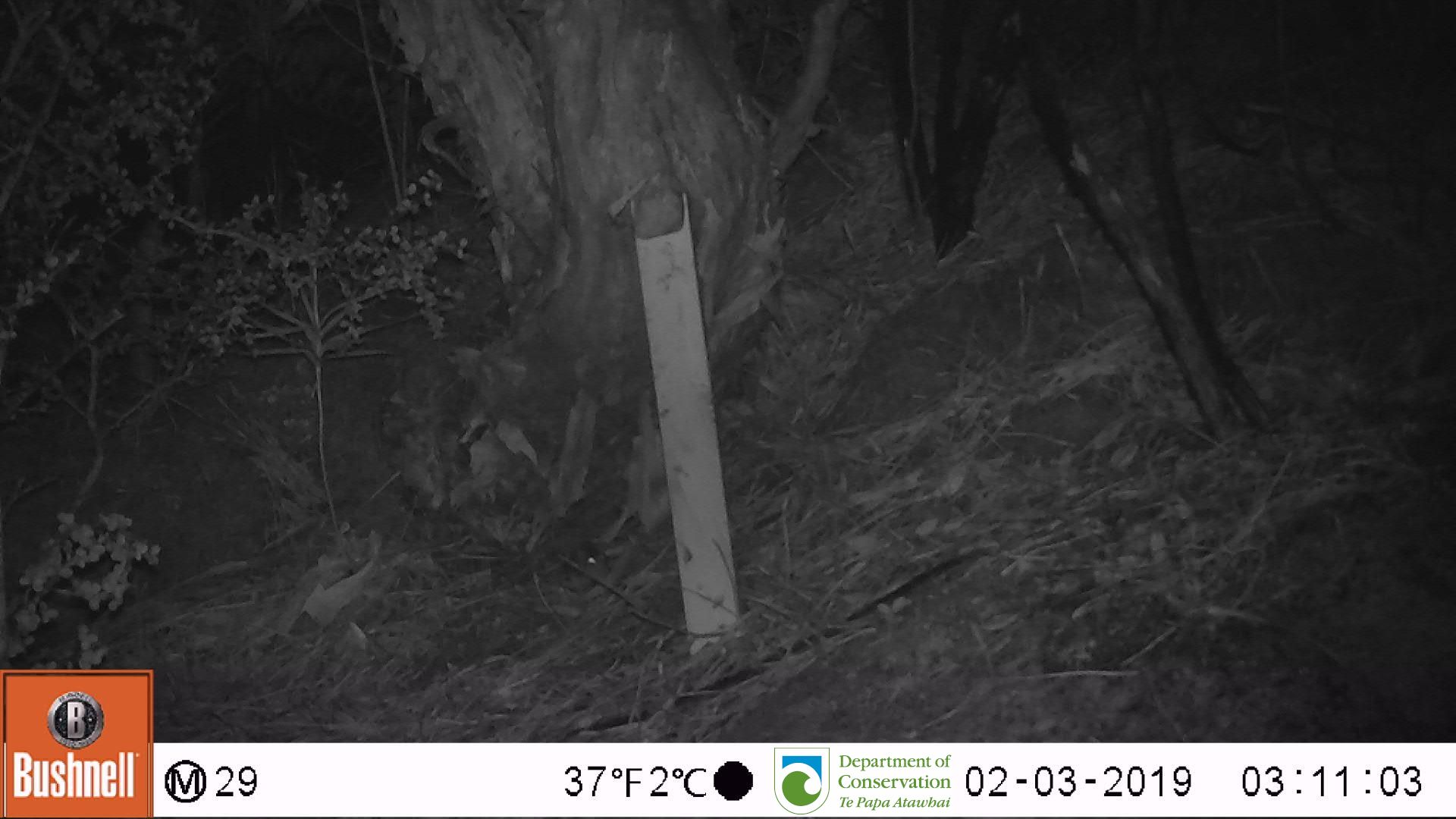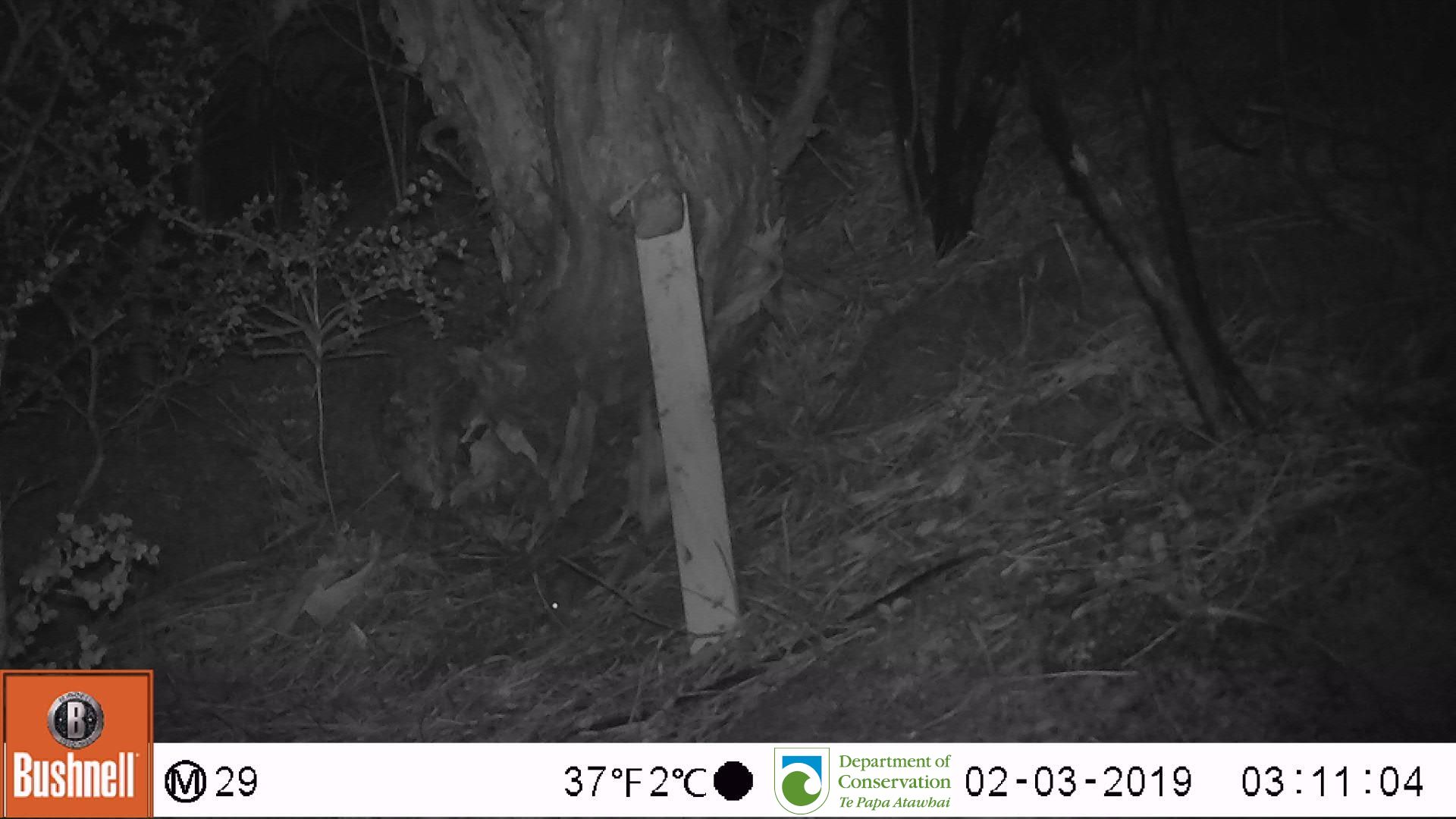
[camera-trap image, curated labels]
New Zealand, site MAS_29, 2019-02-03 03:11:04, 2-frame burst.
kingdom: Animalia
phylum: Chordata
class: Mammalia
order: Rodentia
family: Muridae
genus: Mus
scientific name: Mus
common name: mouse